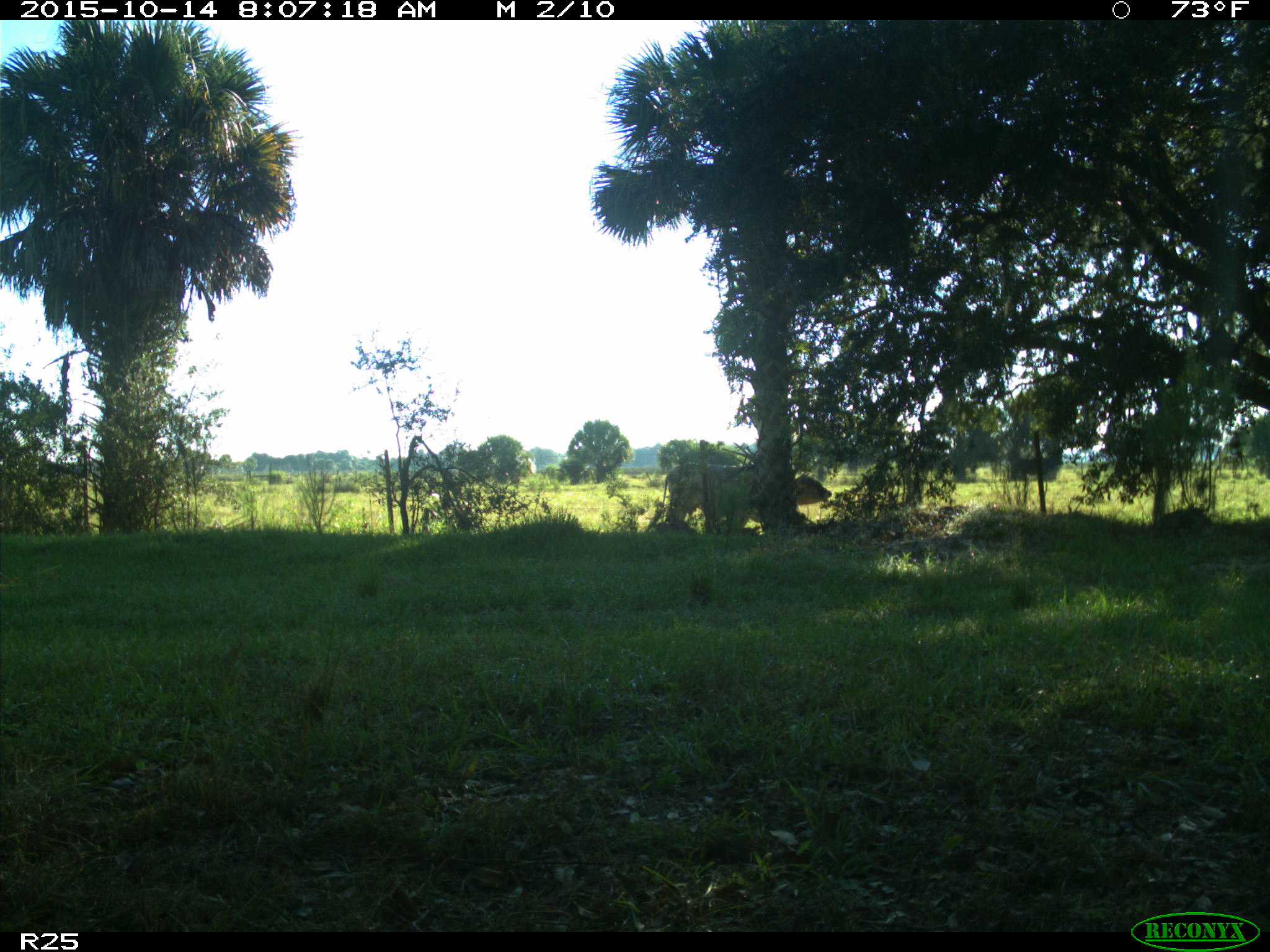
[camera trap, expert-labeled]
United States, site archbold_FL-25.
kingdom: Animalia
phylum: Chordata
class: Mammalia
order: Artiodactyla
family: Bovidae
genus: Bos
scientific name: Bos taurus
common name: domestic cow